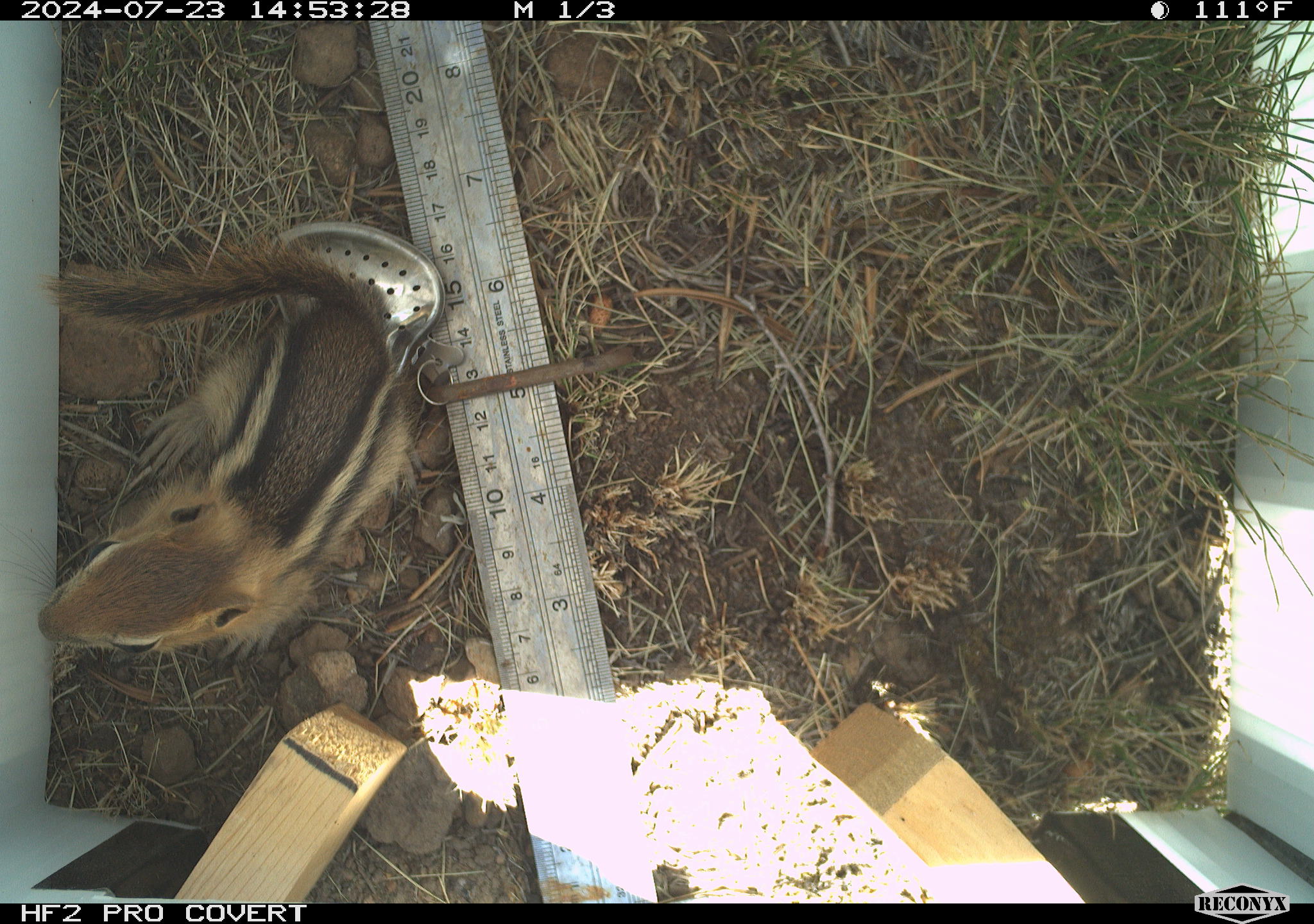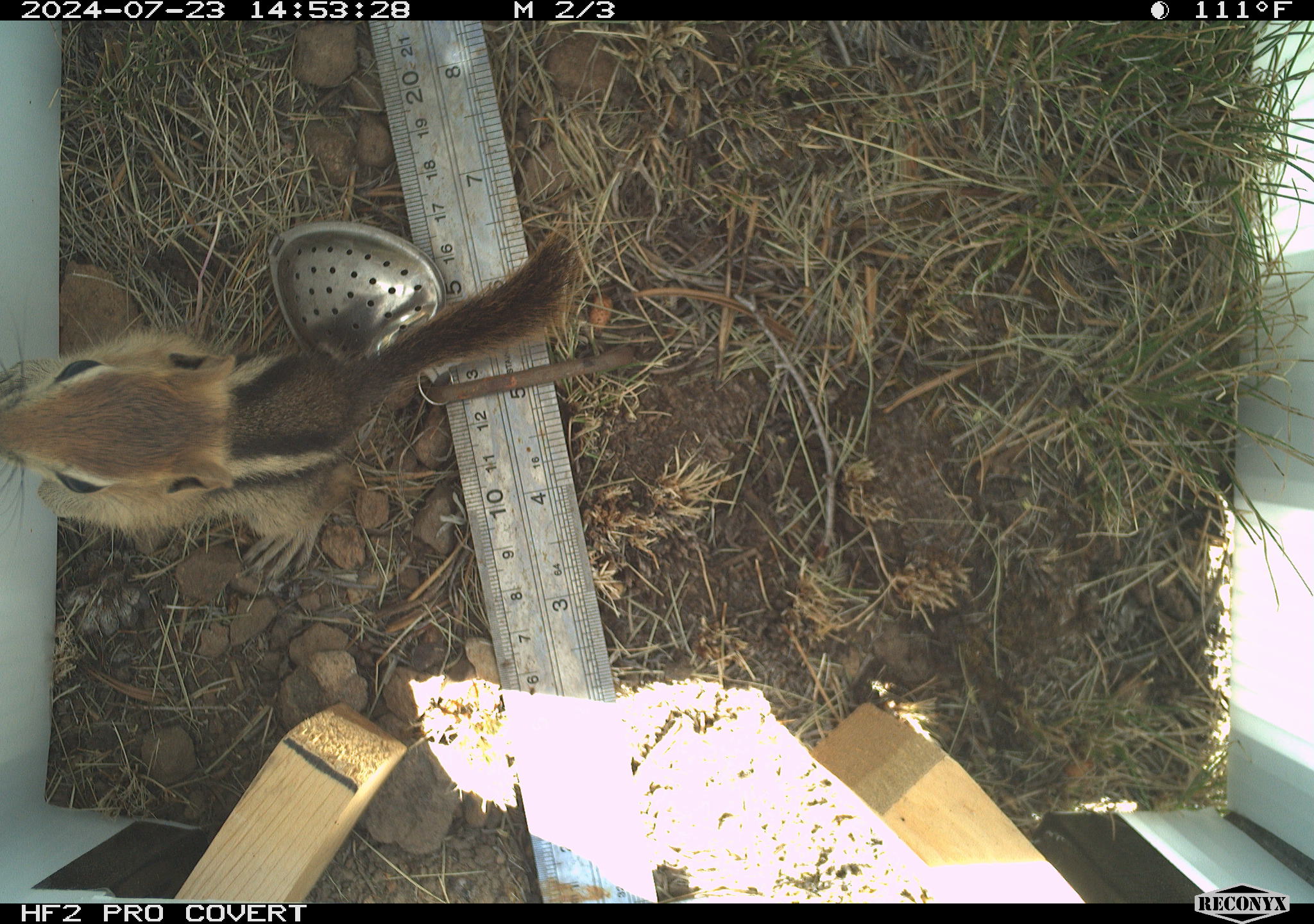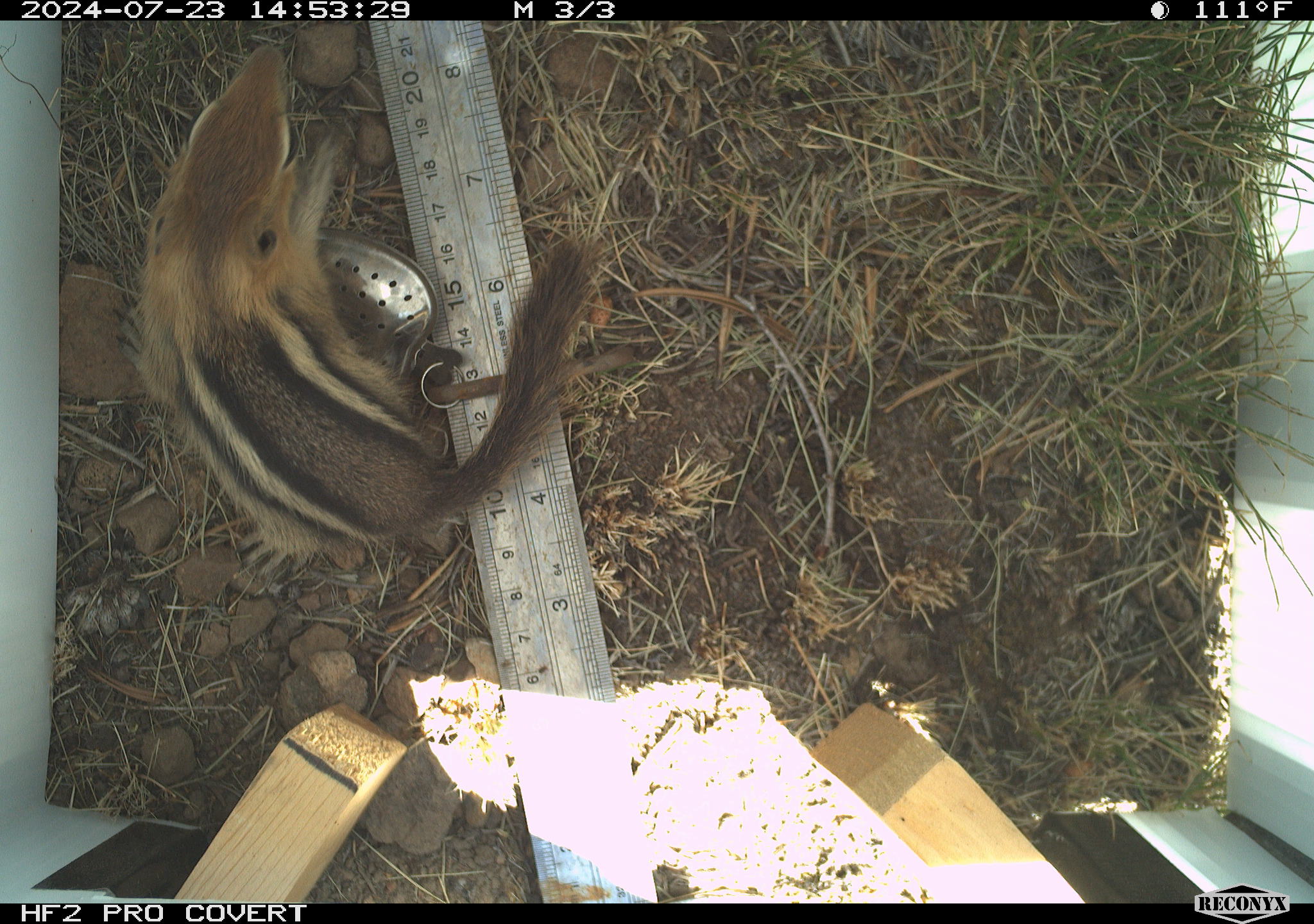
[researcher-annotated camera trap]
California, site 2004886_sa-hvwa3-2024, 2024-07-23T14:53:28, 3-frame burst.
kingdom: Animalia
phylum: Chordata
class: Mammalia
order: Rodentia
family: Sciuridae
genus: Callospermophilus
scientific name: Callospermophilus lateralis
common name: golden mantled ground squirrel